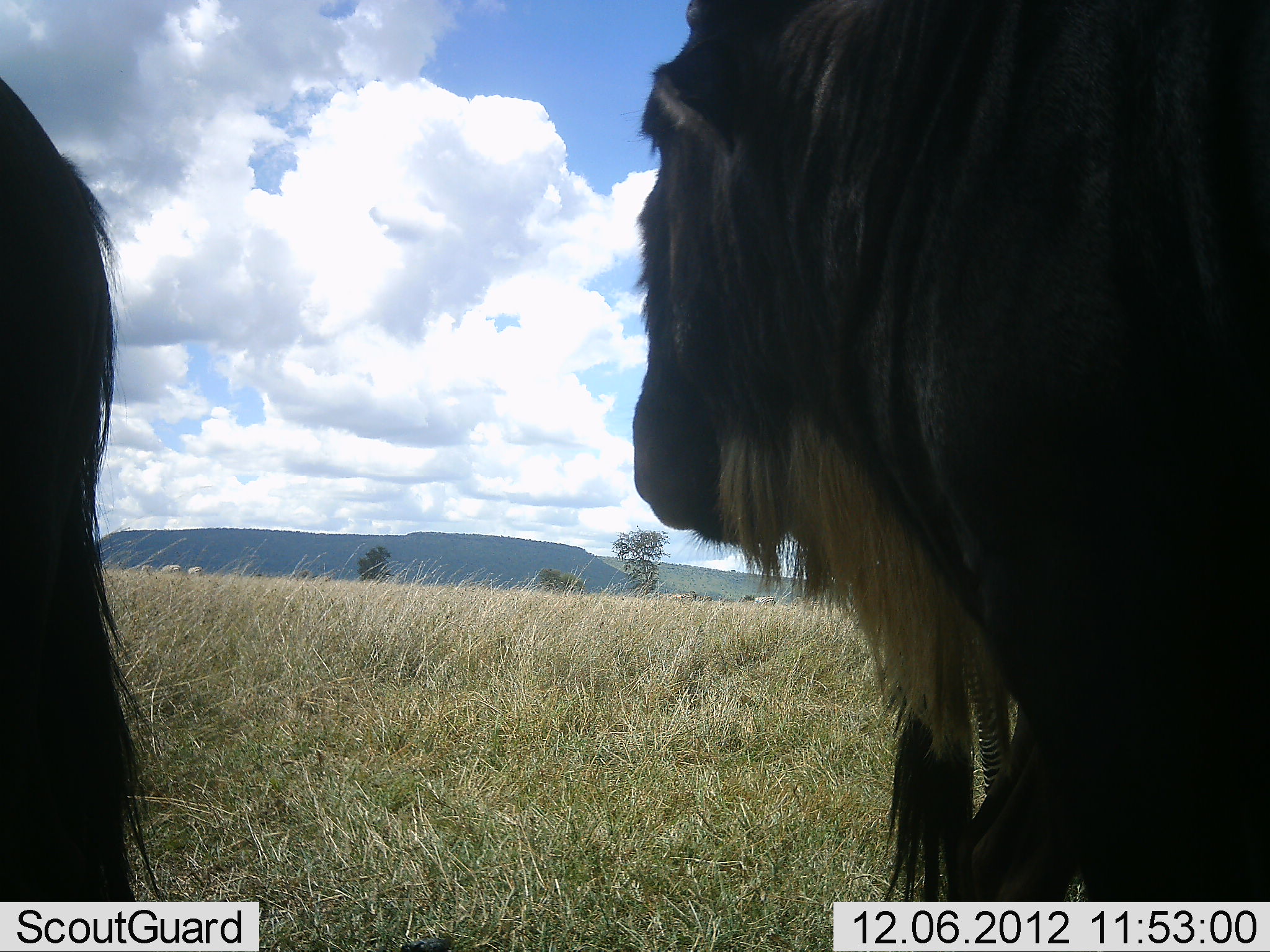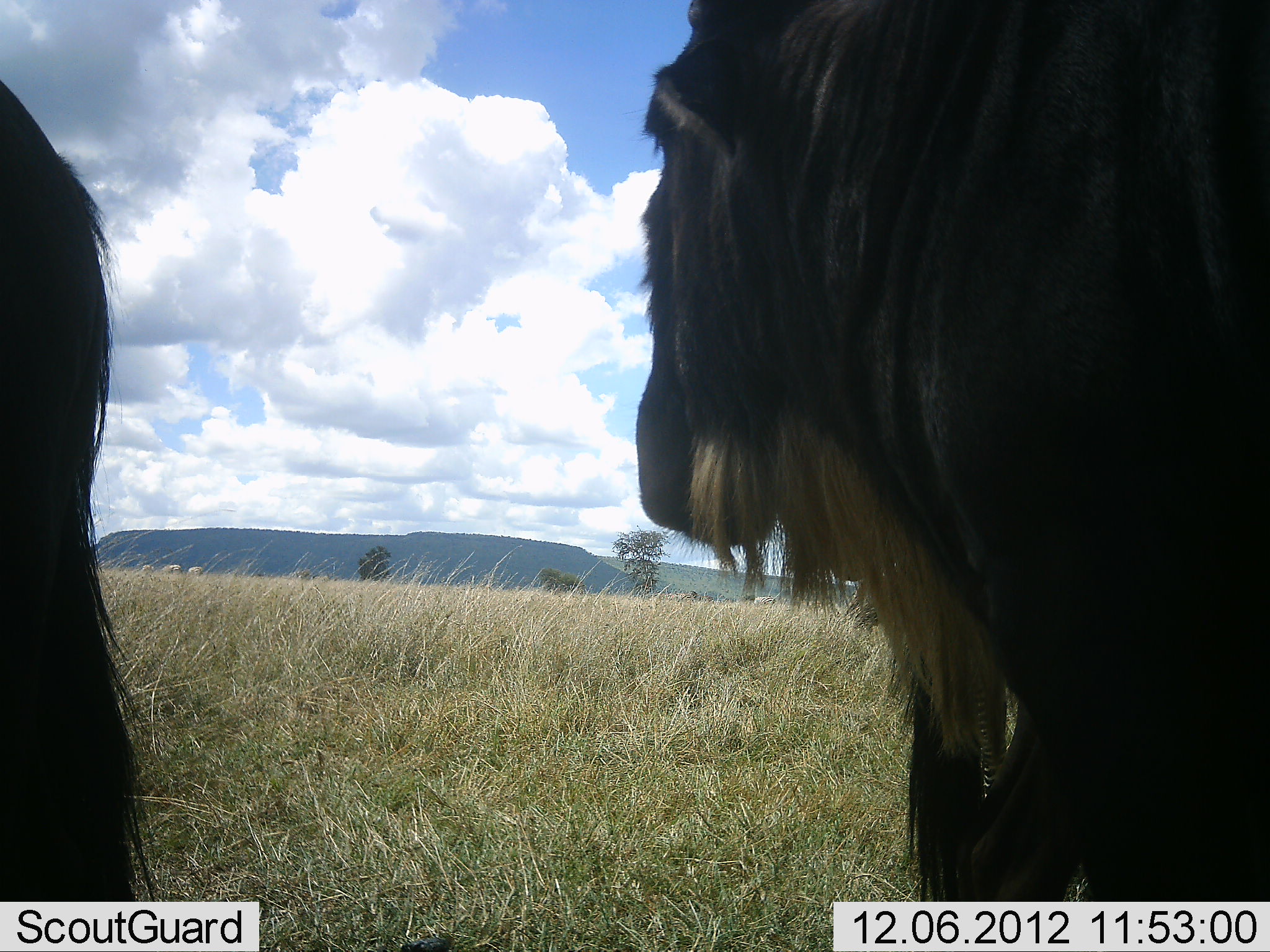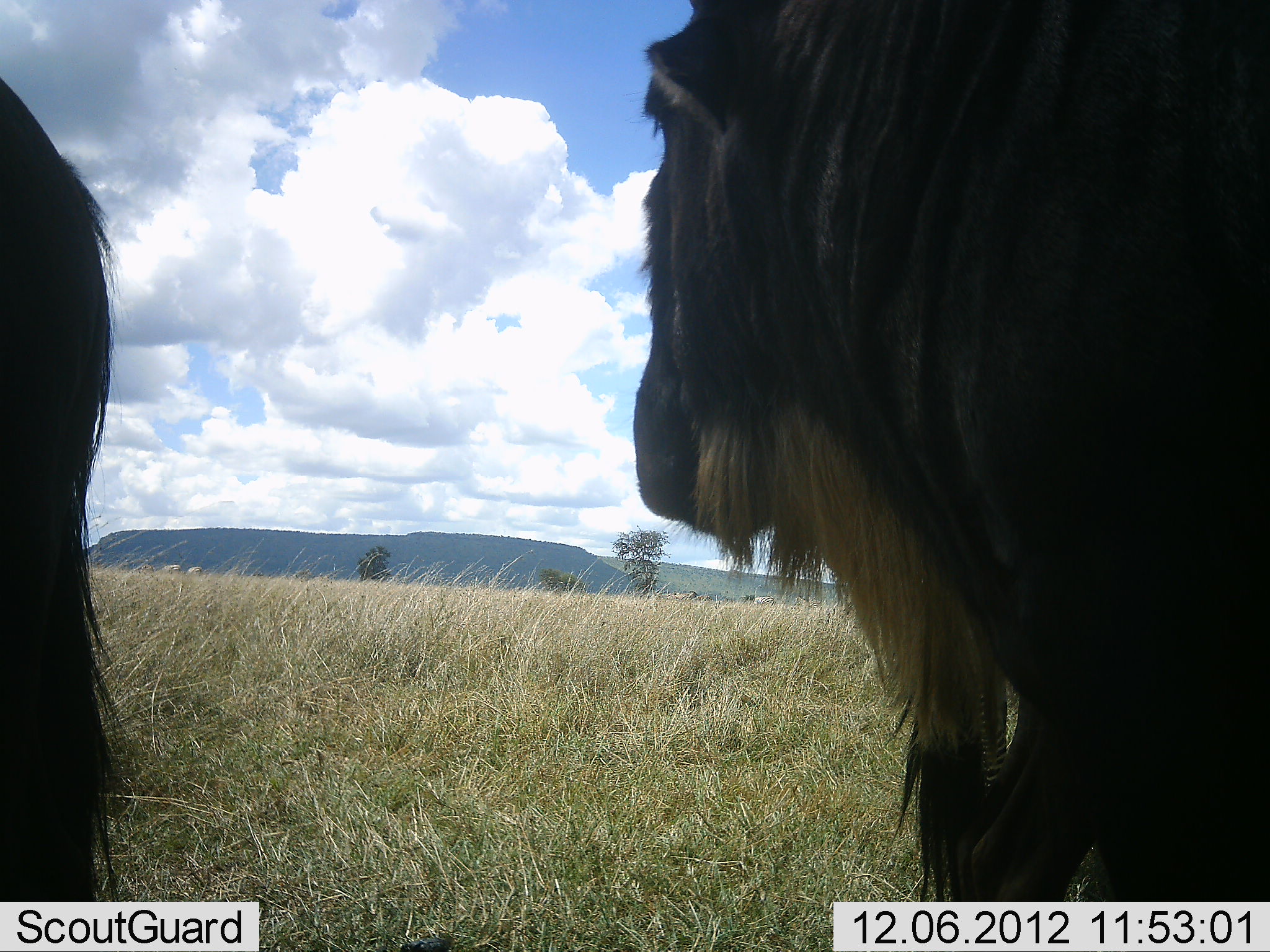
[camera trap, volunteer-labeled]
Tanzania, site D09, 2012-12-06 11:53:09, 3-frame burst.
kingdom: Animalia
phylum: Chordata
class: Mammalia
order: Artiodactyla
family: Bovidae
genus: Connochaetes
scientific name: Connochaetes taurinus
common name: blue wildebeest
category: wildebeest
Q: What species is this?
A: Wildebeest (blue wildebeest) (Connochaetes taurinus).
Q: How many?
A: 2.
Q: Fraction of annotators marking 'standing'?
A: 92%.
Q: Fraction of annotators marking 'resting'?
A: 0%.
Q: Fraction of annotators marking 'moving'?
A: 8%.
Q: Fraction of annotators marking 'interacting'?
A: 0%.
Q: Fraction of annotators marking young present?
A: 0%.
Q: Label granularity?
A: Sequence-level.